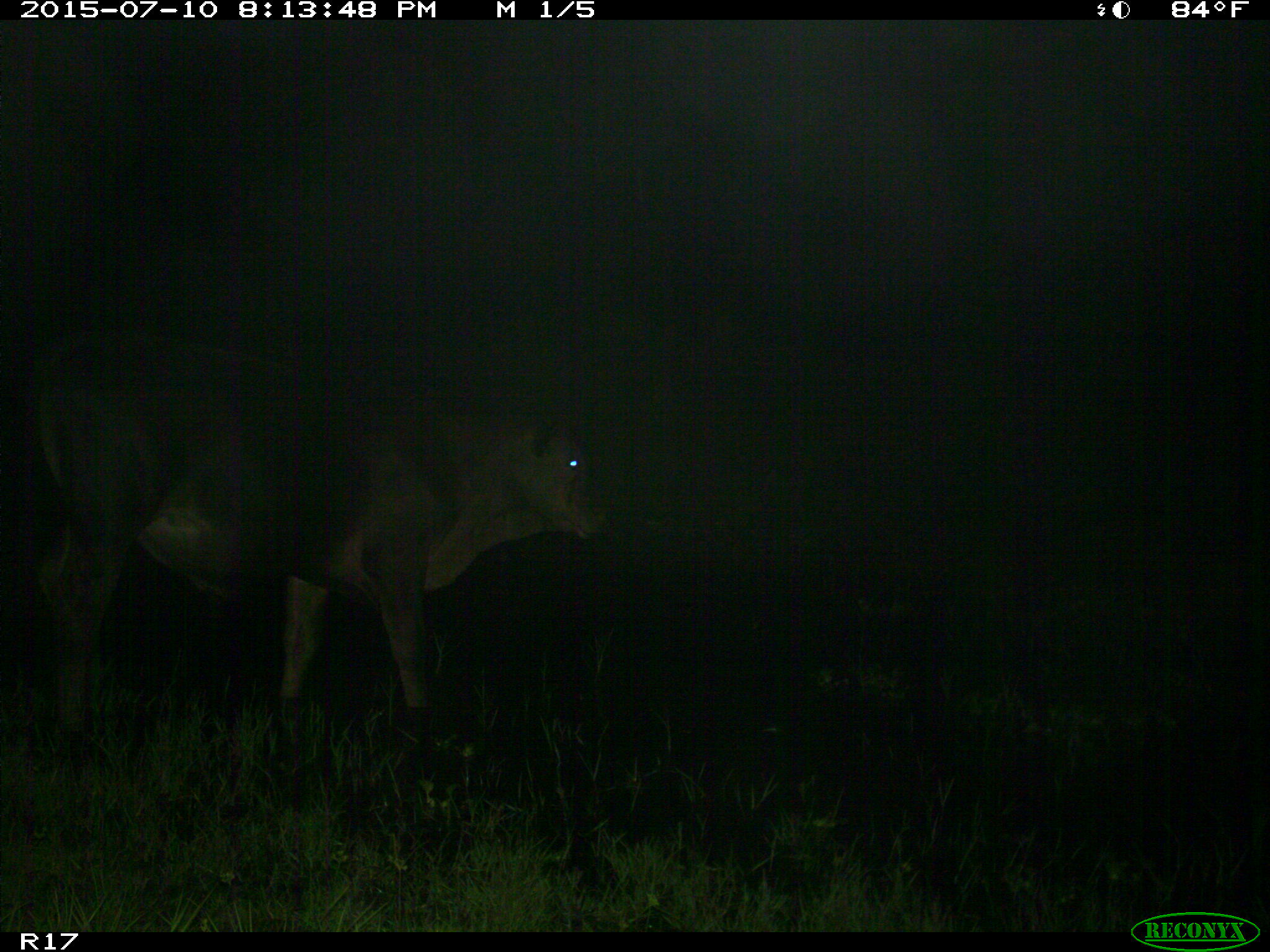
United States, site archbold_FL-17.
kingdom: Animalia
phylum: Chordata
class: Mammalia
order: Artiodactyla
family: Bovidae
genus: Bos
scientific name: Bos taurus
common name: domestic cow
Bos taurus (domestic cow).